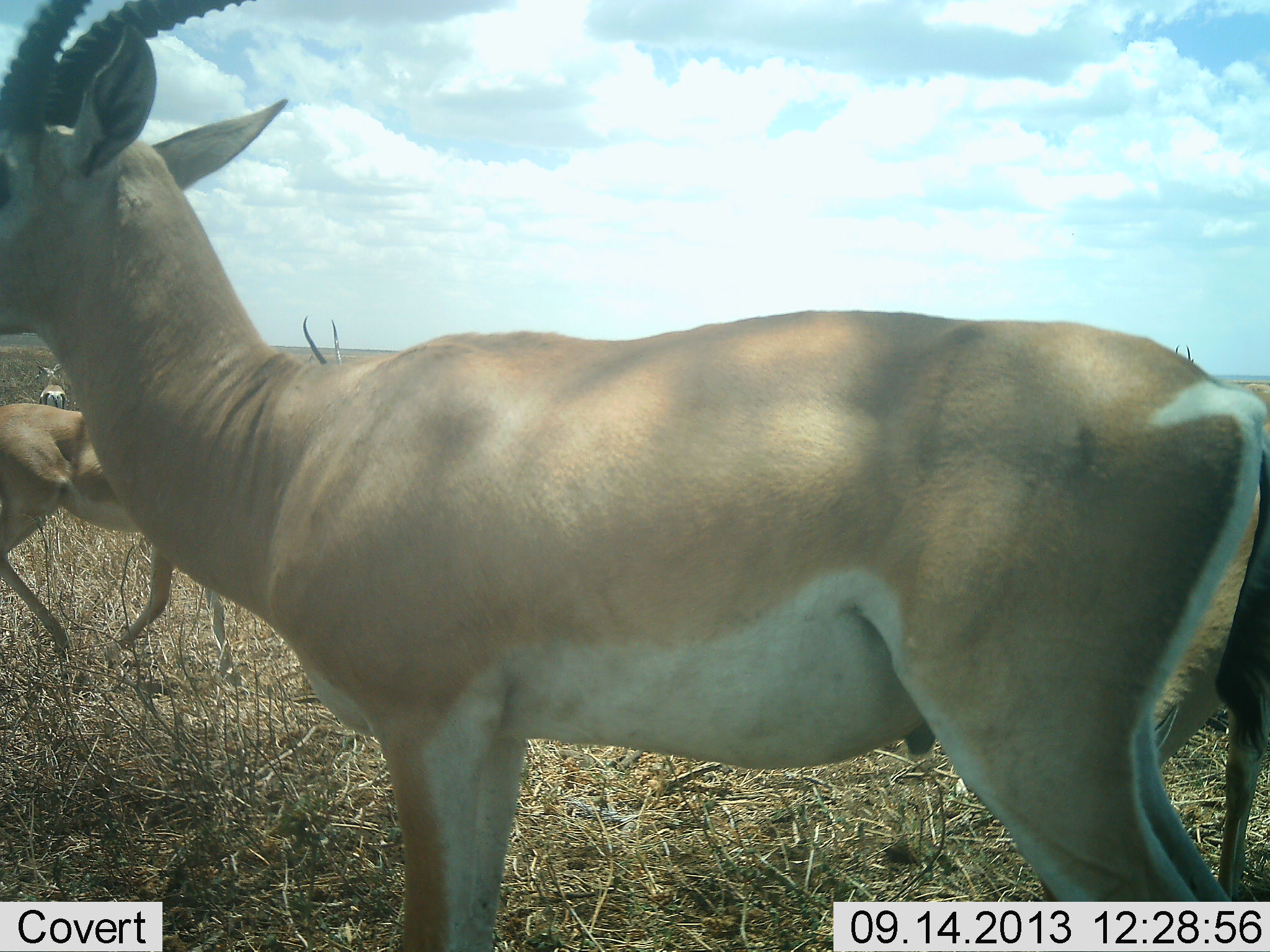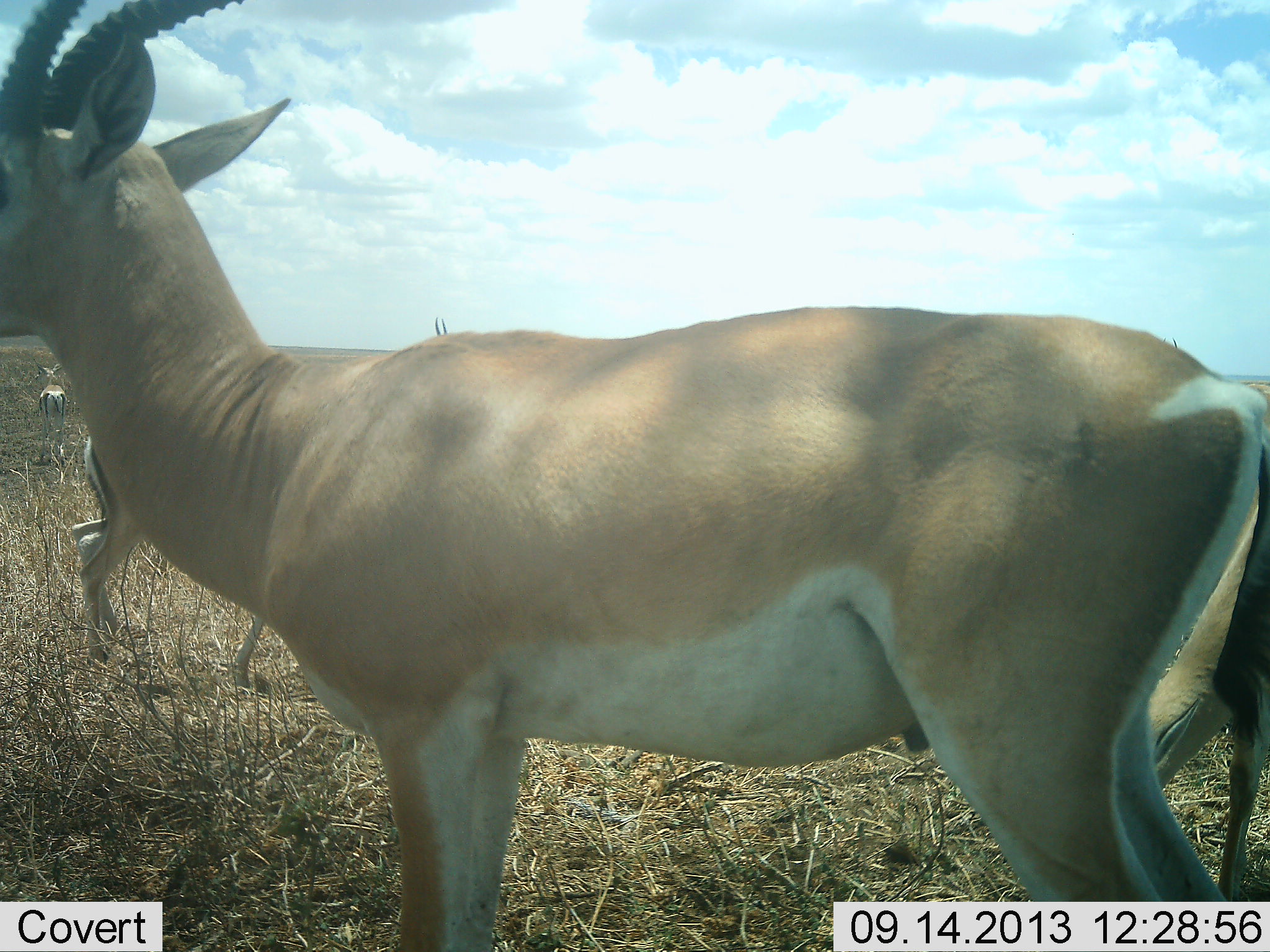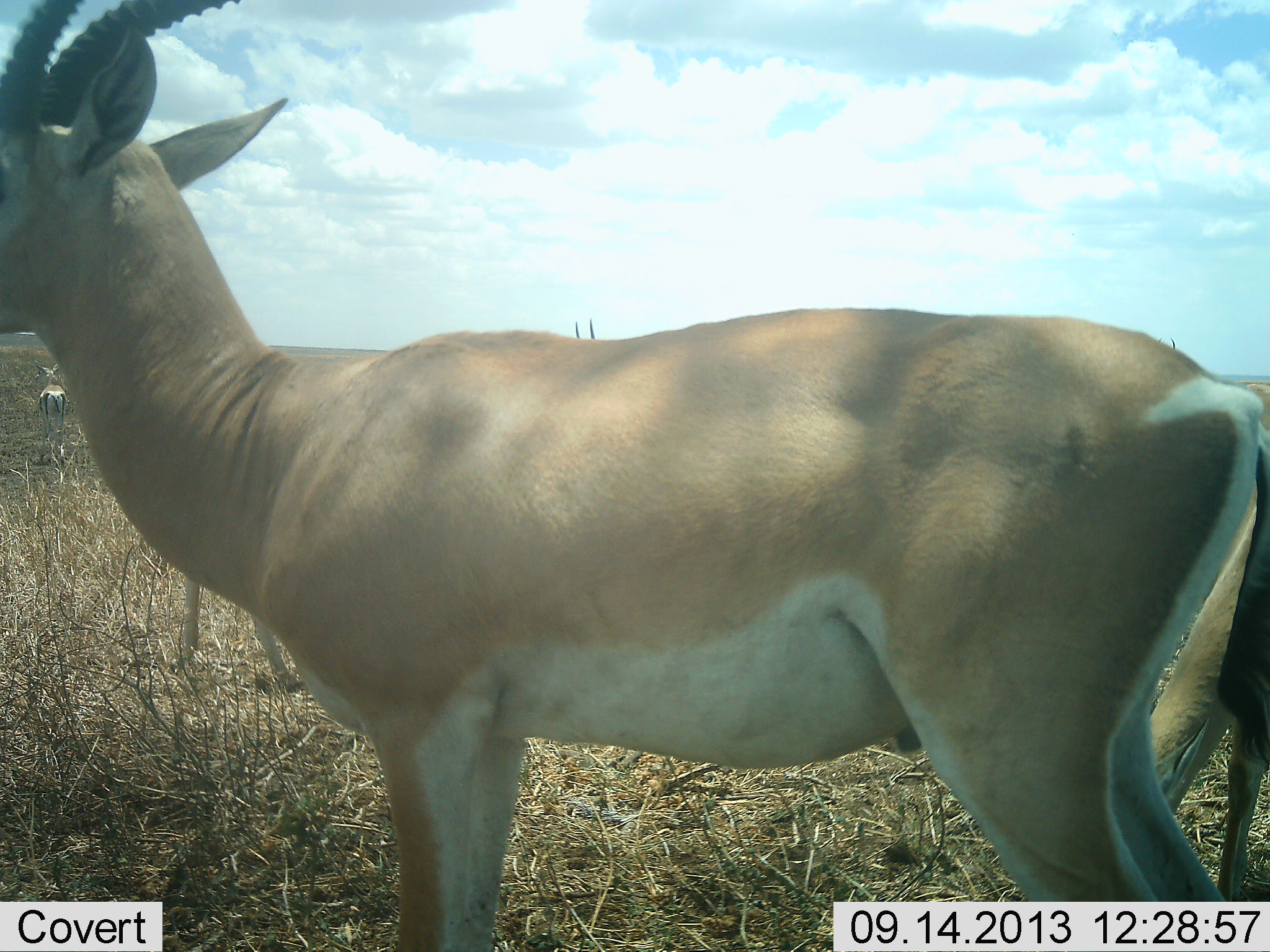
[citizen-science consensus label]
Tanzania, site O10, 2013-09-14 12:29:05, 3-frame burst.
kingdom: Animalia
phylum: Chordata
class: Mammalia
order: Artiodactyla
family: Bovidae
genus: Nanger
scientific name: Nanger granti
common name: grant's gazelle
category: gazellegrants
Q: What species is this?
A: Gazellegrants (grant's gazelle) (Nanger granti).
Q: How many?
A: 4.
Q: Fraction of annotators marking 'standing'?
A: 94%.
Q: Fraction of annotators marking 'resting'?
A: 3%.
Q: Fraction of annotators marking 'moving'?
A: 71%.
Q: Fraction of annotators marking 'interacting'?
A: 0%.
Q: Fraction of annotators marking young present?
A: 0%.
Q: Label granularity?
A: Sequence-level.